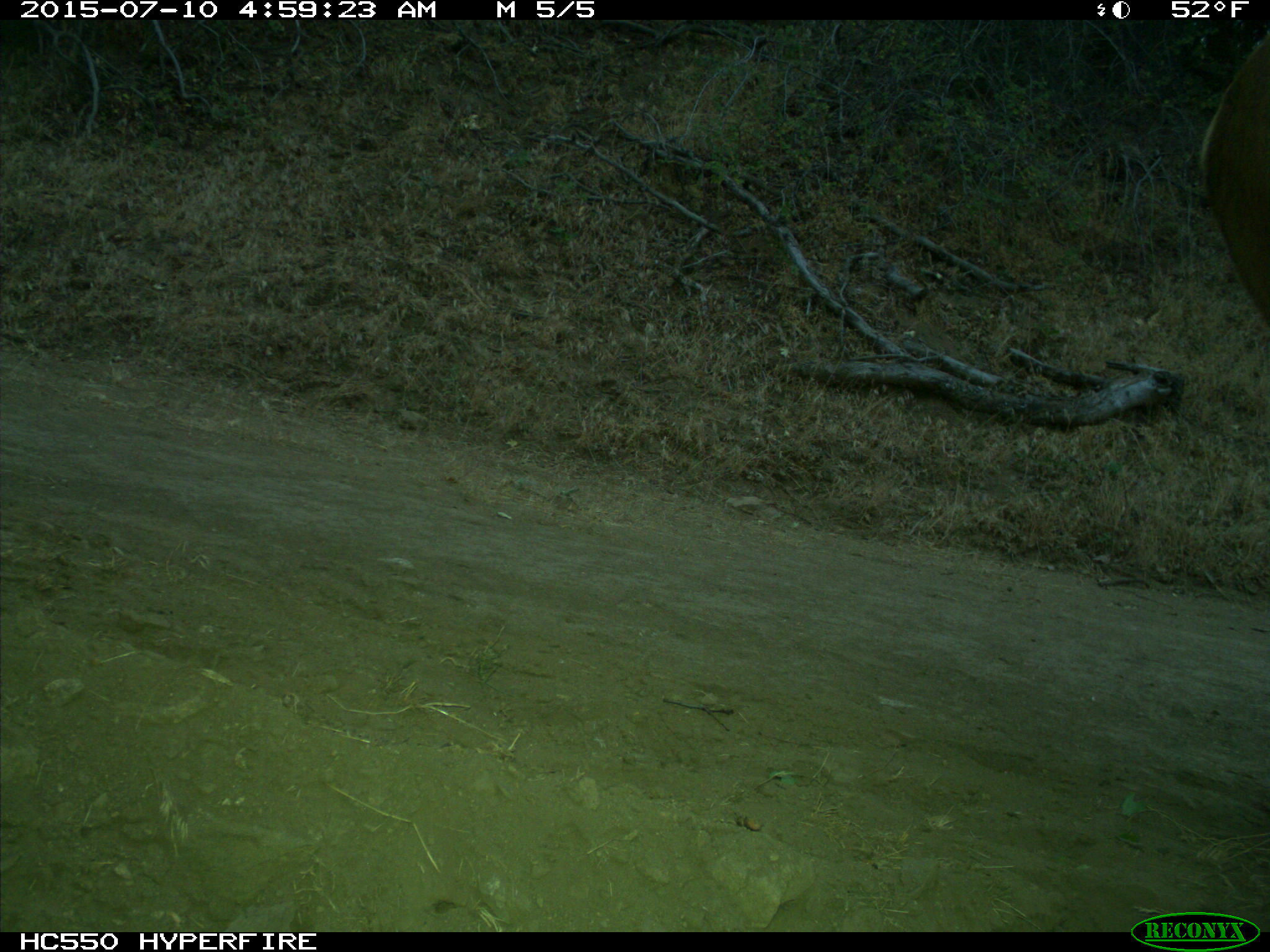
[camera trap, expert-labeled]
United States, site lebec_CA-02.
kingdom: Animalia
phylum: Chordata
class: Mammalia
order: Artiodactyla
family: Cervidae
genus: Cervus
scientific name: Cervus canadensis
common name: elk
Cervus canadensis (elk).